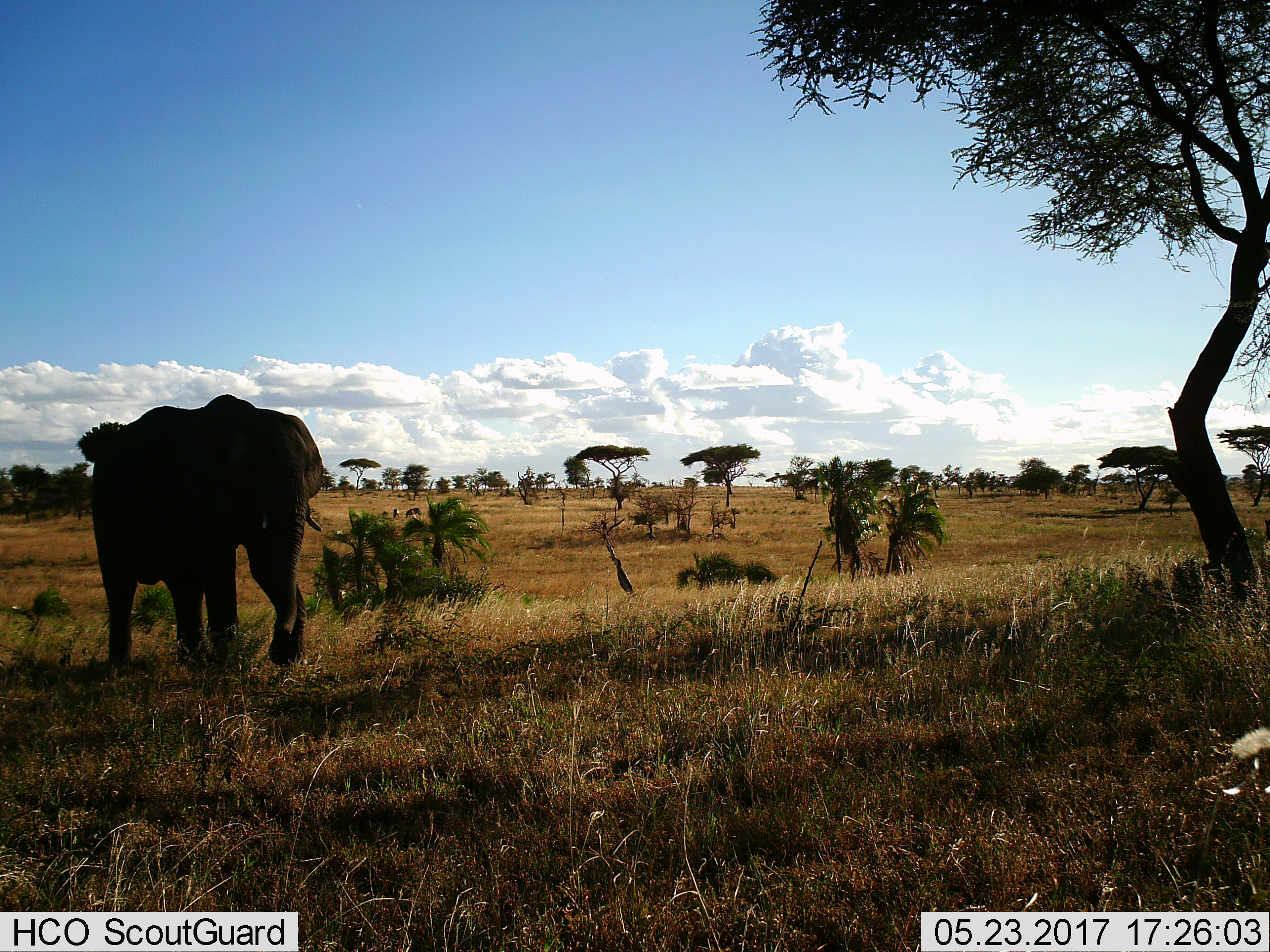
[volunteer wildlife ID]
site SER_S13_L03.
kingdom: Animalia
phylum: Chordata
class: Mammalia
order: Proboscidea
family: Elephantidae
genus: Loxodonta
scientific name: Loxodonta africana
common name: african bush elephant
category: elephant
Elephant (african bush elephant) (Loxodonta africana), count 1. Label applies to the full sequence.